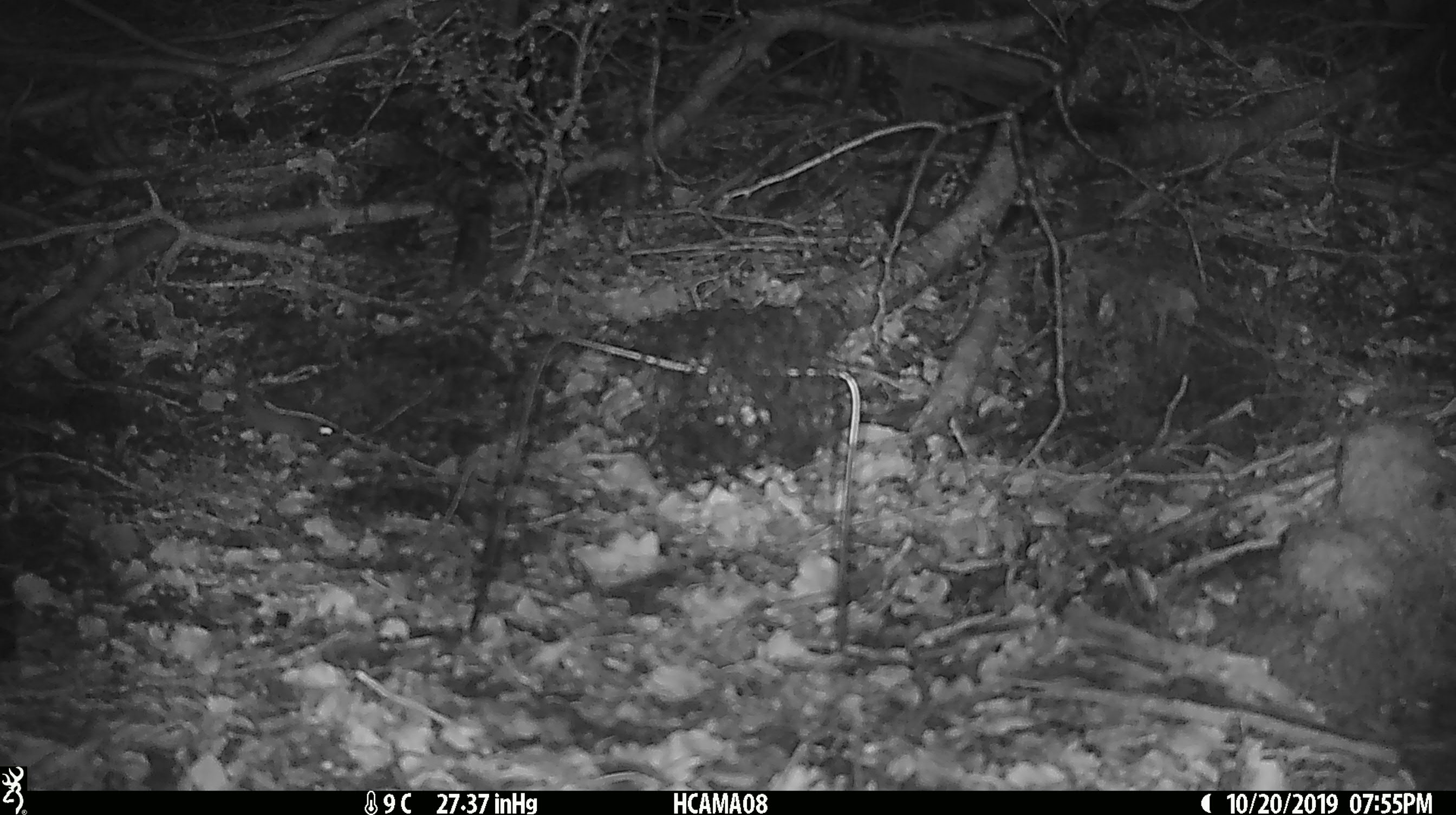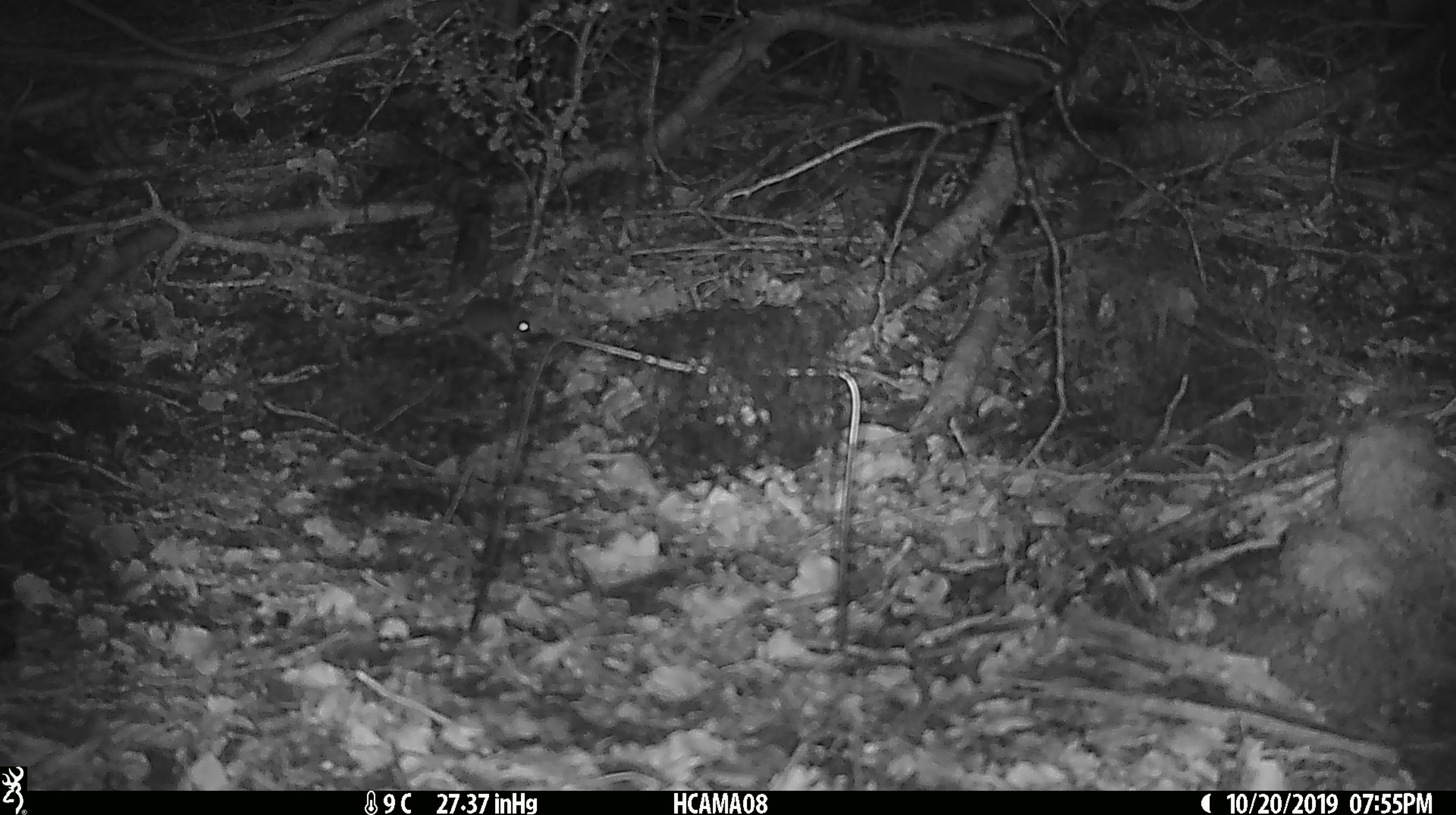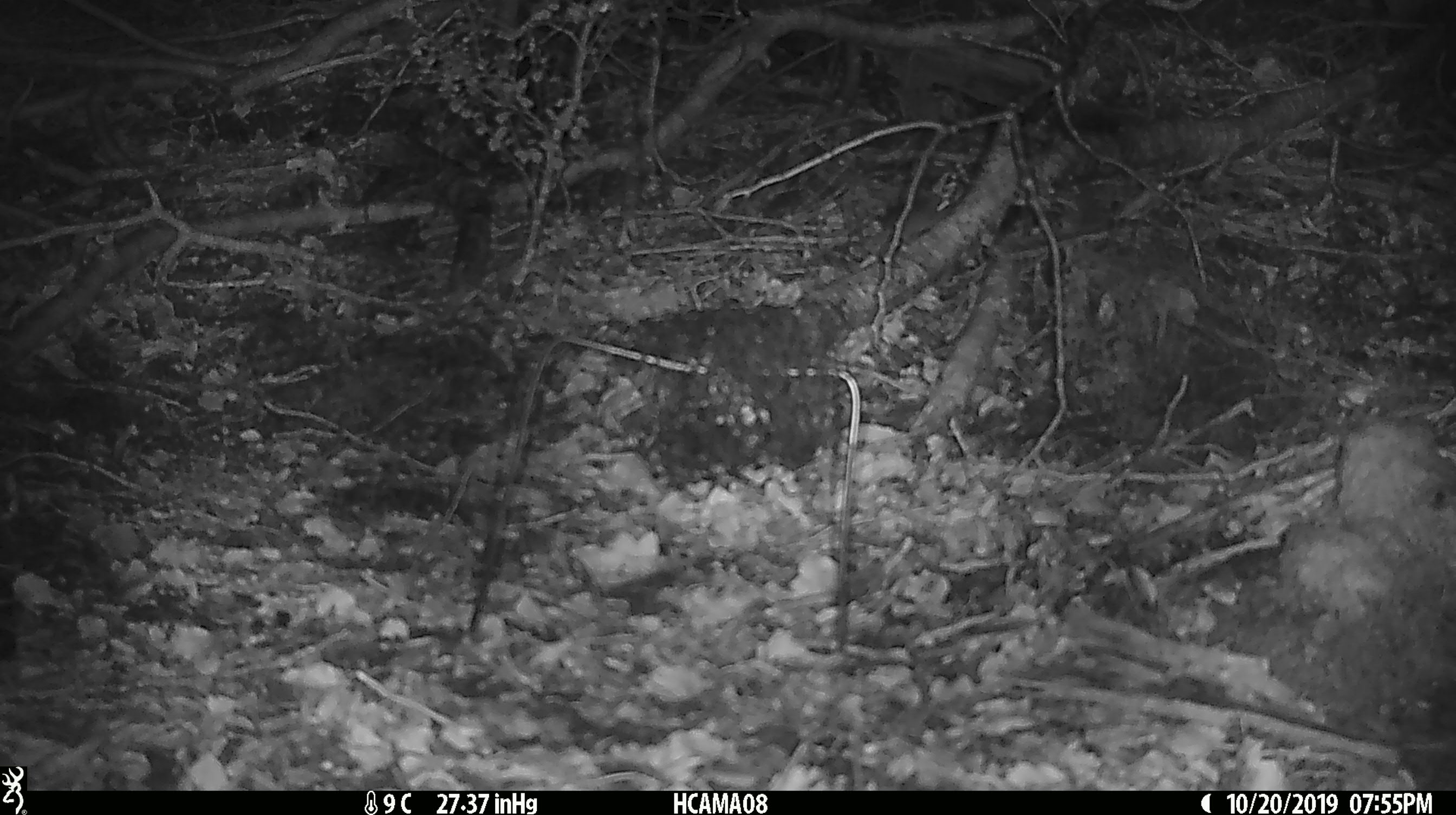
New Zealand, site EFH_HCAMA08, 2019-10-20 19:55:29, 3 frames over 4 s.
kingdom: Animalia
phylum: Chordata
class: Mammalia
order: Rodentia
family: Muridae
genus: Mus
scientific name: Mus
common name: mouse